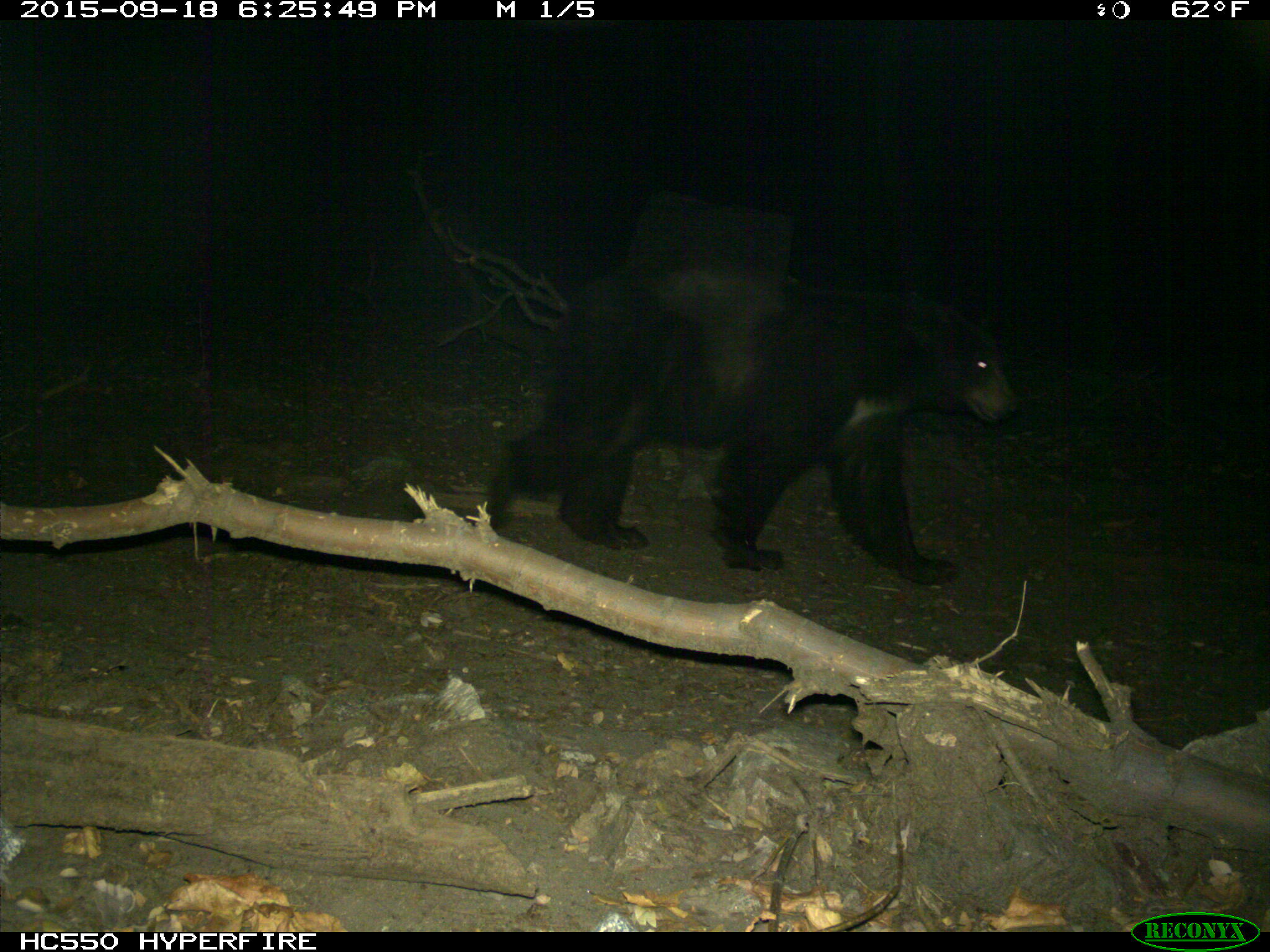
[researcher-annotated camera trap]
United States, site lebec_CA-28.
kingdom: Animalia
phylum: Chordata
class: Mammalia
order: Carnivora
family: Ursidae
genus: Ursus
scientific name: Ursus americanus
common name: american black bear